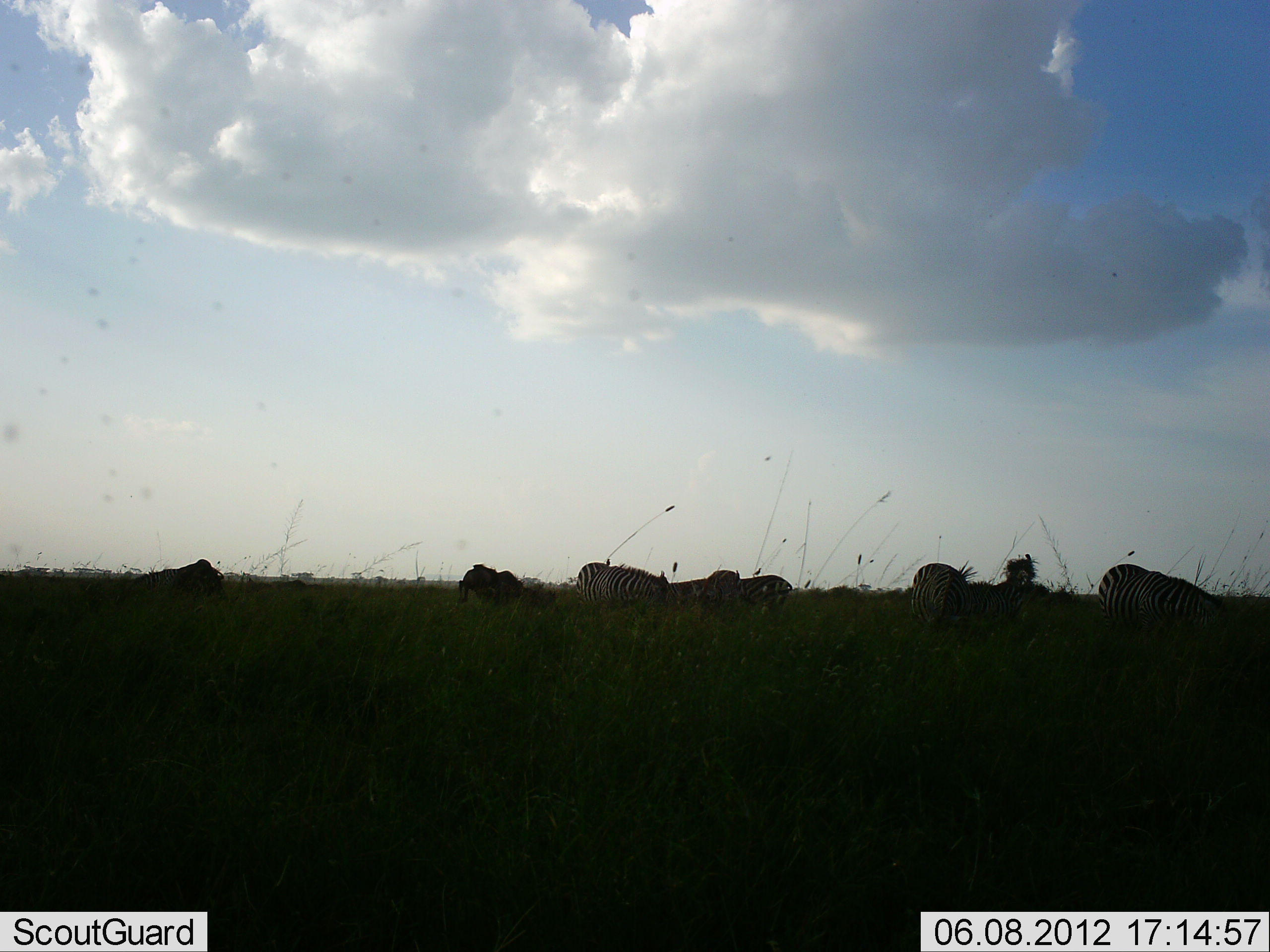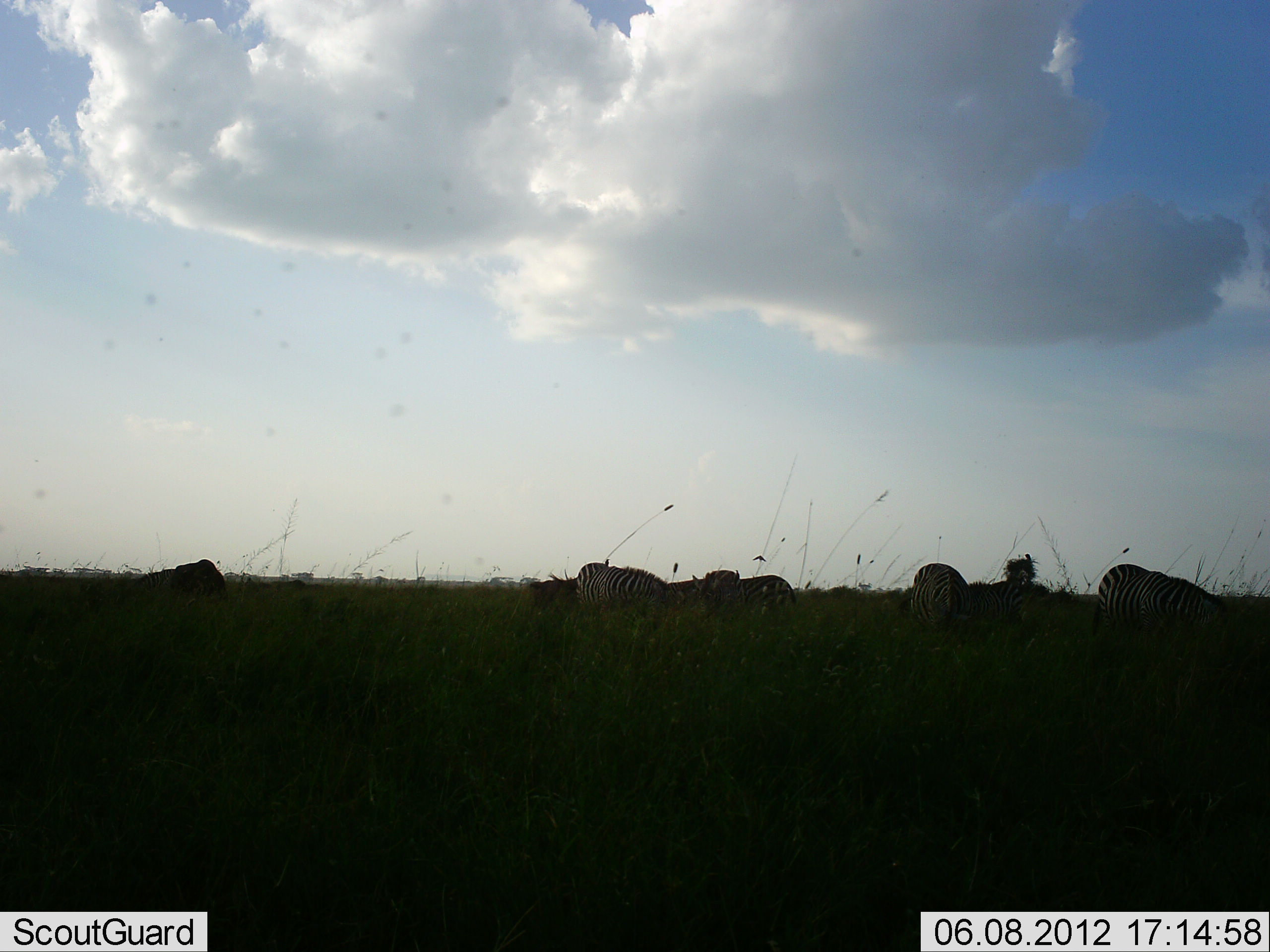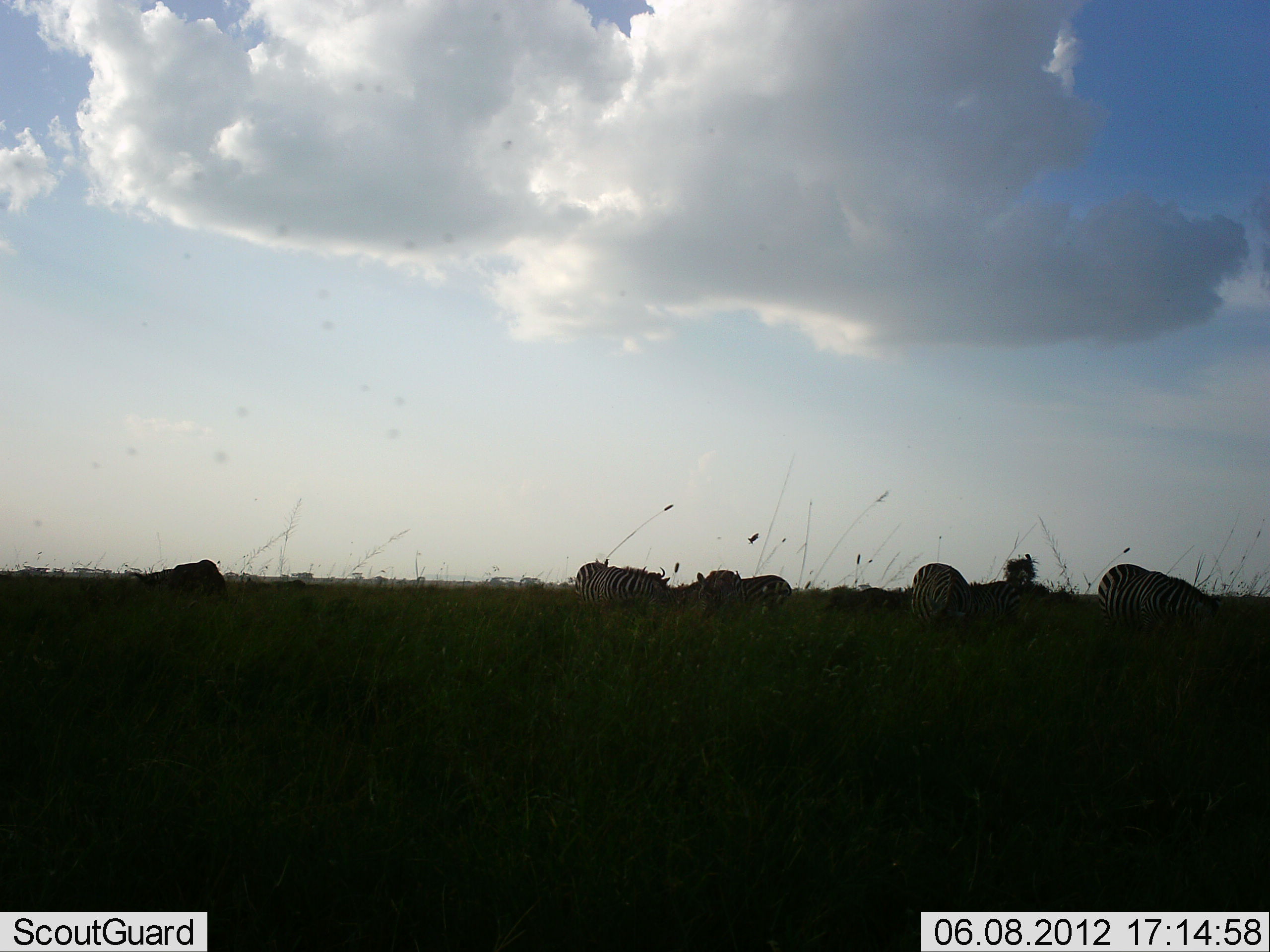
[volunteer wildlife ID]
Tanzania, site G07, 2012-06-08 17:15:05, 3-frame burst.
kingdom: Animalia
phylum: Chordata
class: Mammalia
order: Perissodactyla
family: Equidae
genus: Equus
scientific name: Equus quagga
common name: plains zebra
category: zebra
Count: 6.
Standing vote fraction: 36%.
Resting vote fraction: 7%.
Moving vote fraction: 7%.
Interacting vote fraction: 0%.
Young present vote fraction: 0%.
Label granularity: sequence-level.